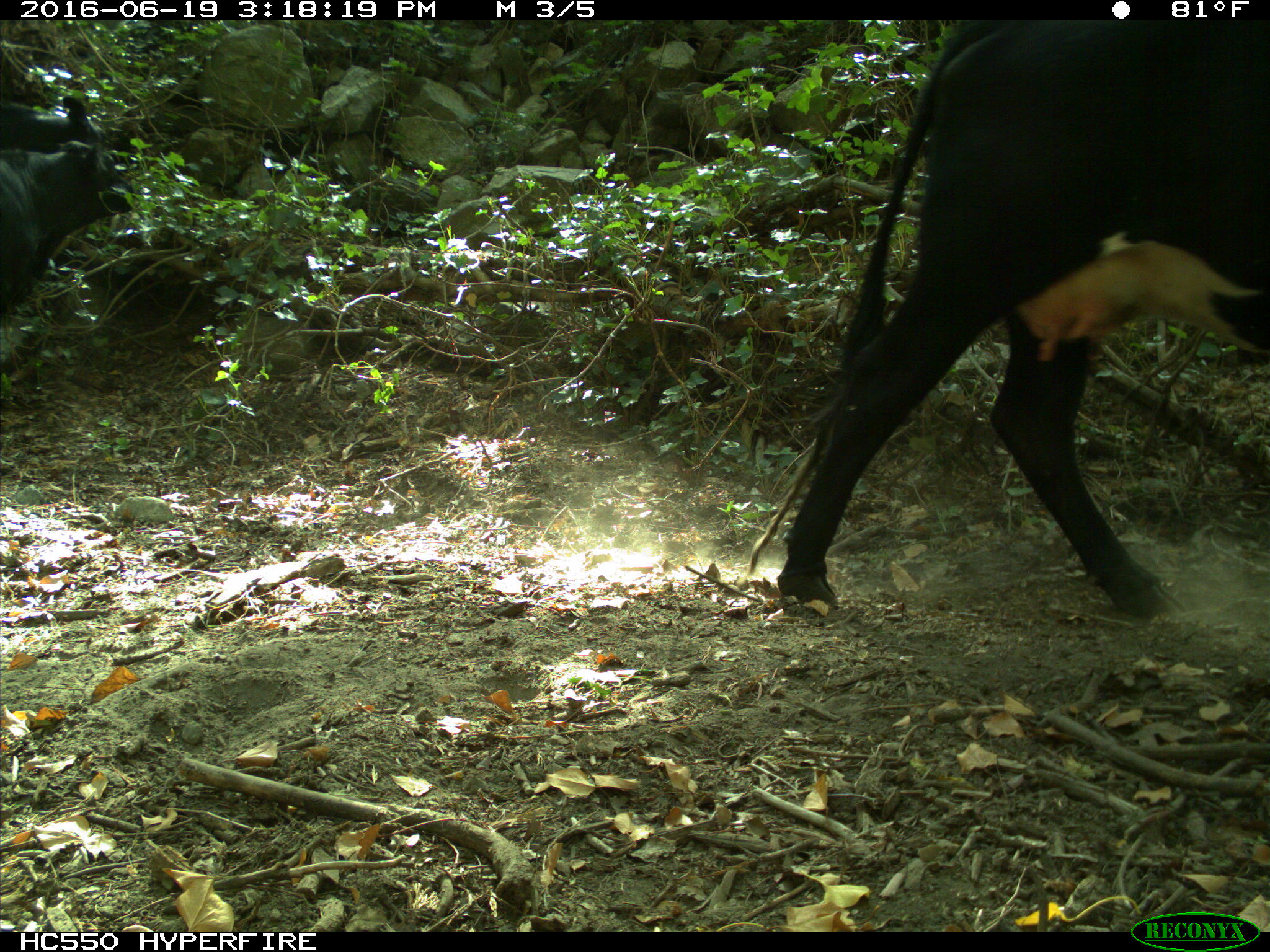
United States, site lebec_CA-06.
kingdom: Animalia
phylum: Chordata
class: Mammalia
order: Artiodactyla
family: Bovidae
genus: Bos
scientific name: Bos taurus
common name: domestic cow